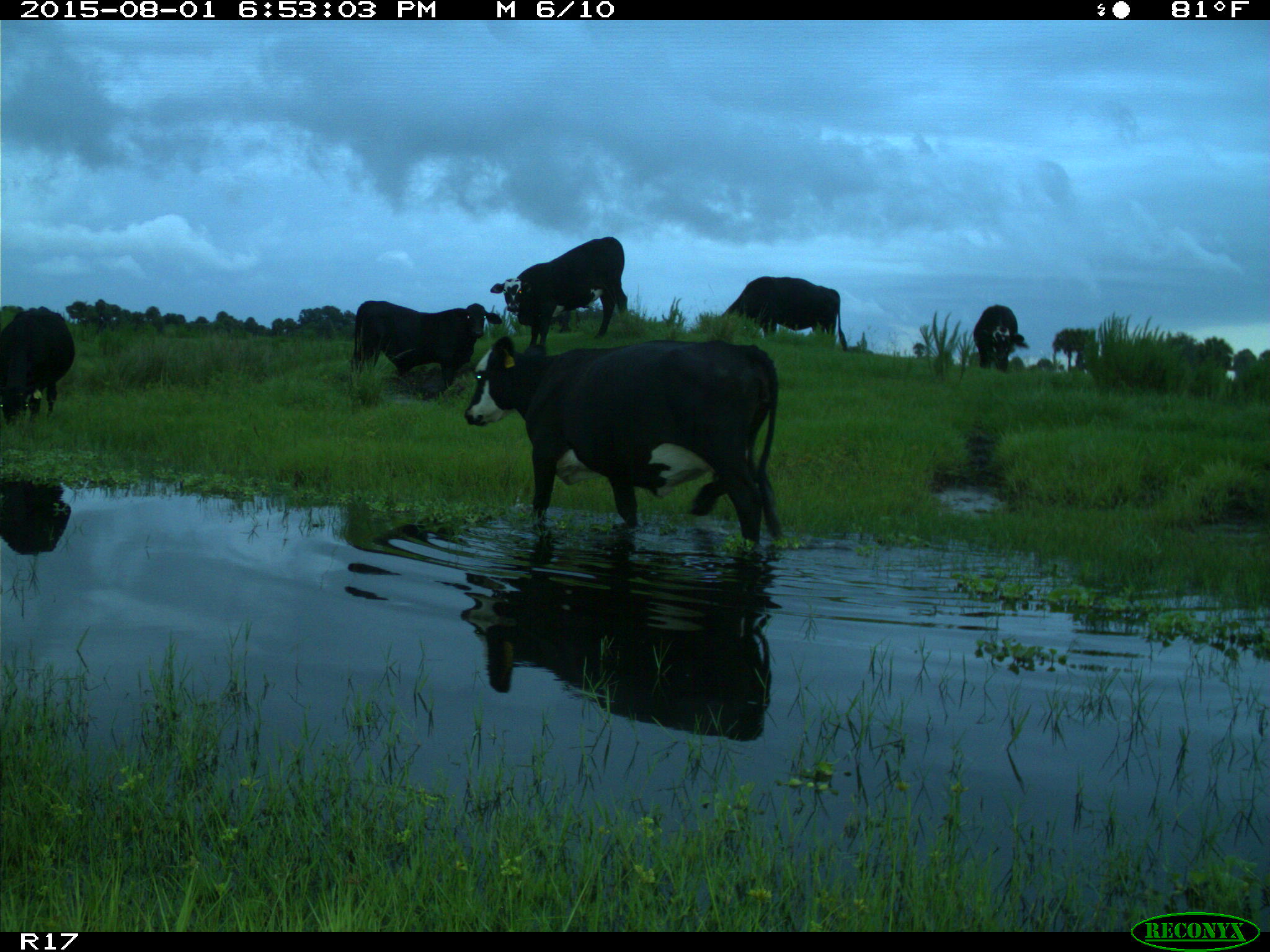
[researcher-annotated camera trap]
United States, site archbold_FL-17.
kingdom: Animalia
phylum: Chordata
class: Mammalia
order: Artiodactyla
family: Bovidae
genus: Bos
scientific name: Bos taurus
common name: domestic cow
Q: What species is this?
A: Bos taurus (domestic cow).